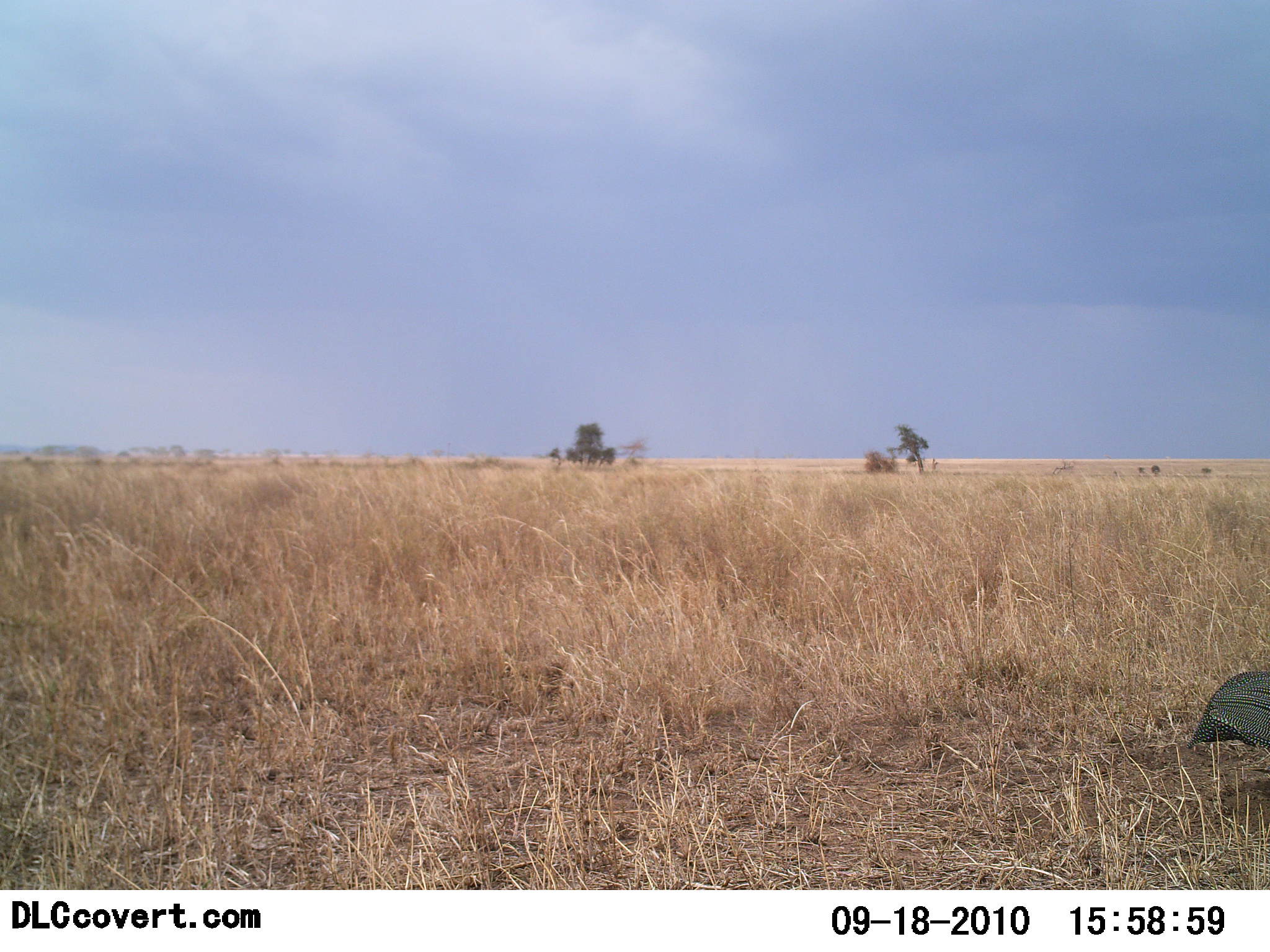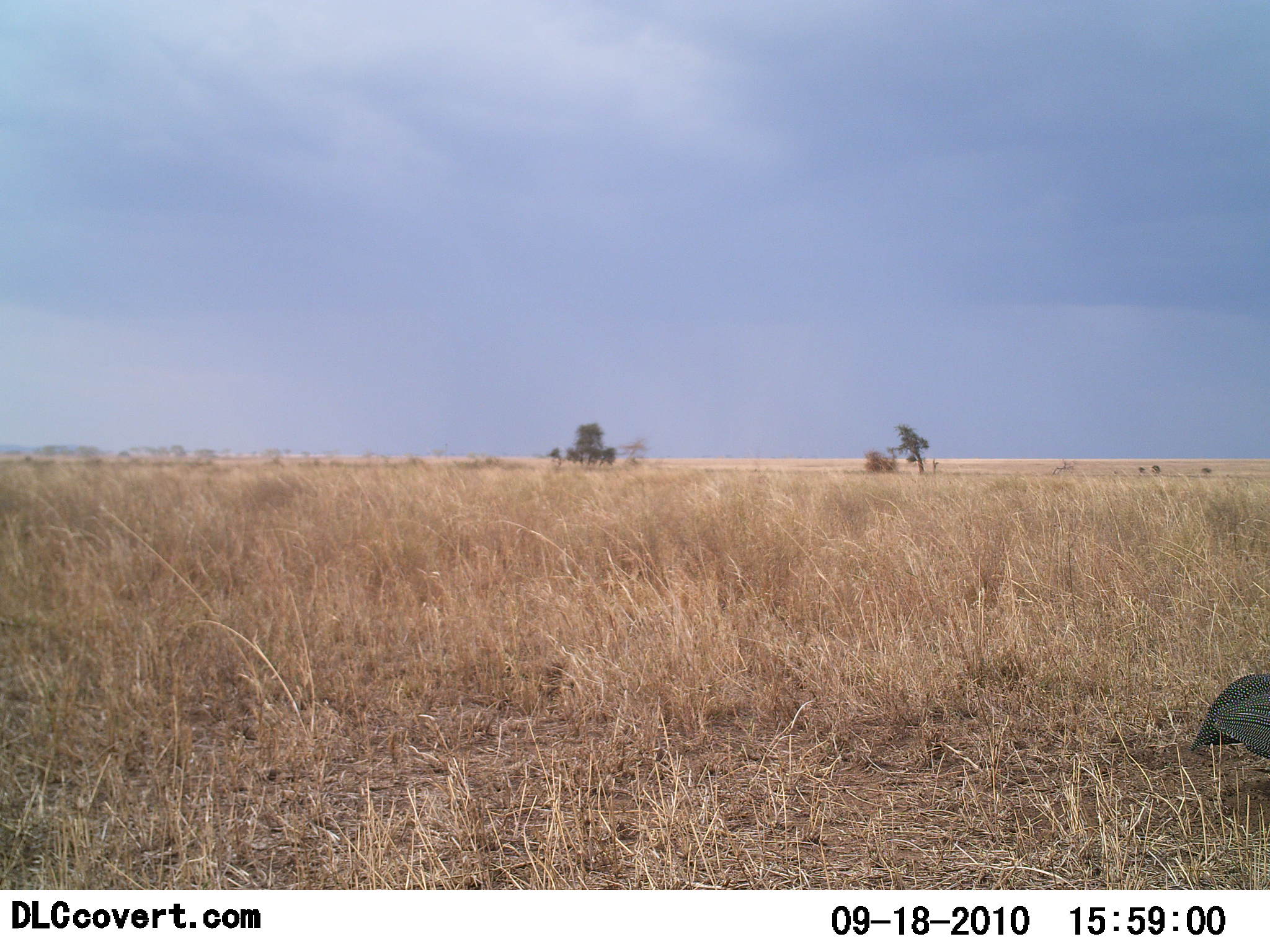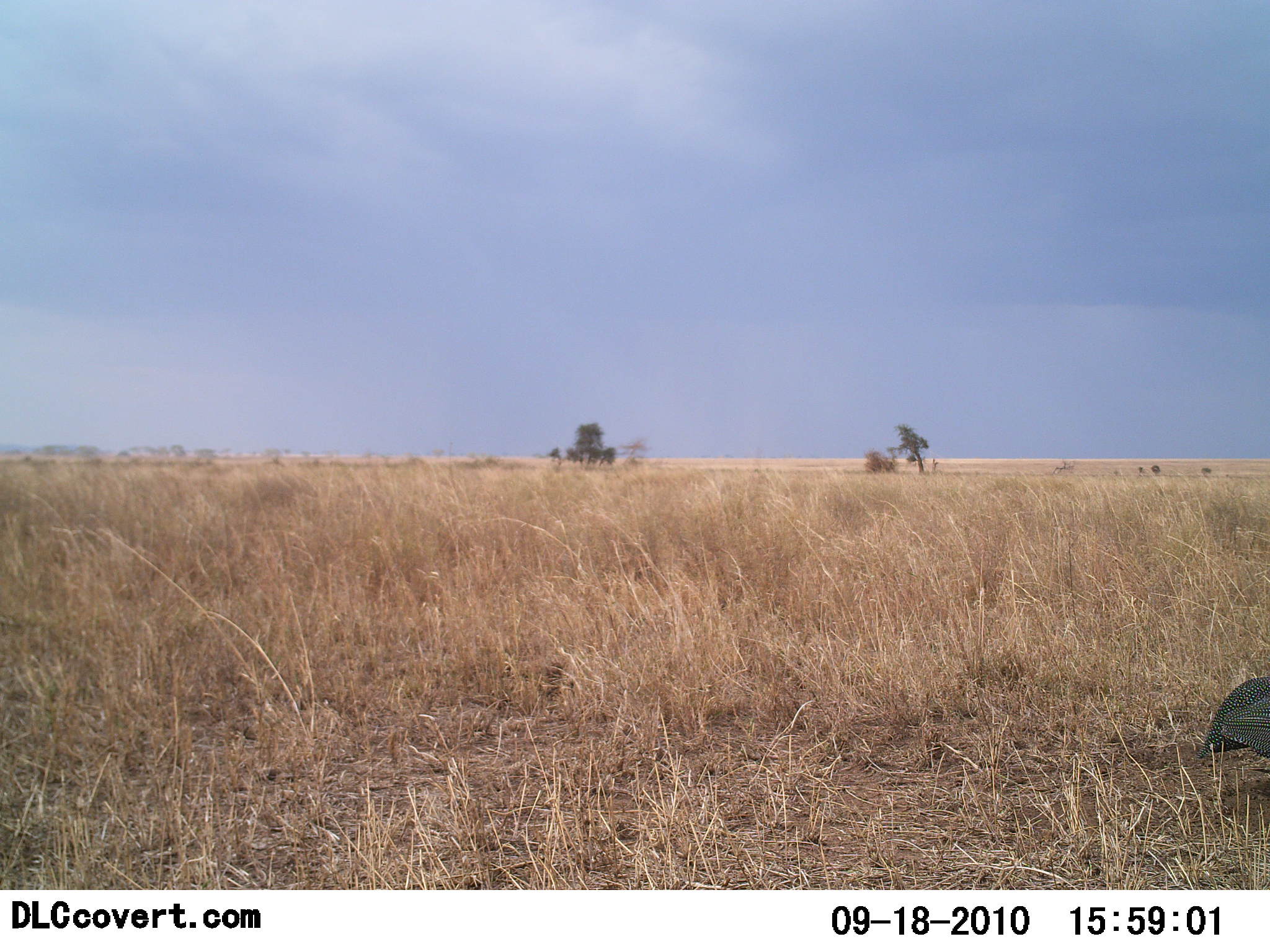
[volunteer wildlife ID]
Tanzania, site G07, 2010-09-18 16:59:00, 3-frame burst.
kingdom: Animalia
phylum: Chordata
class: Aves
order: Galliformes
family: Numididae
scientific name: Numididae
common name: guinea fowl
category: guineafowl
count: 1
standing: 86%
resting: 0%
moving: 14%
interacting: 0%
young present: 0%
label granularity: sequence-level